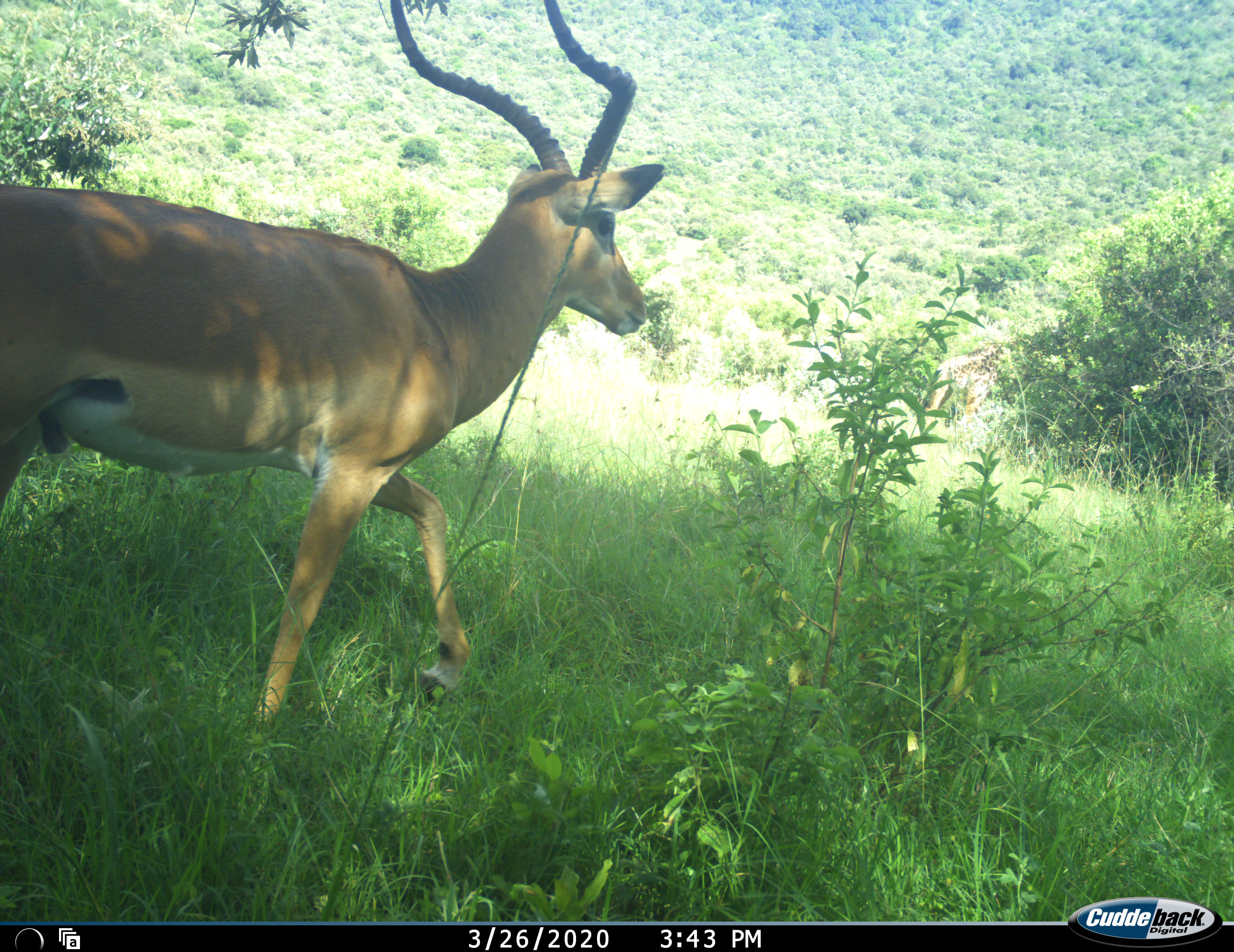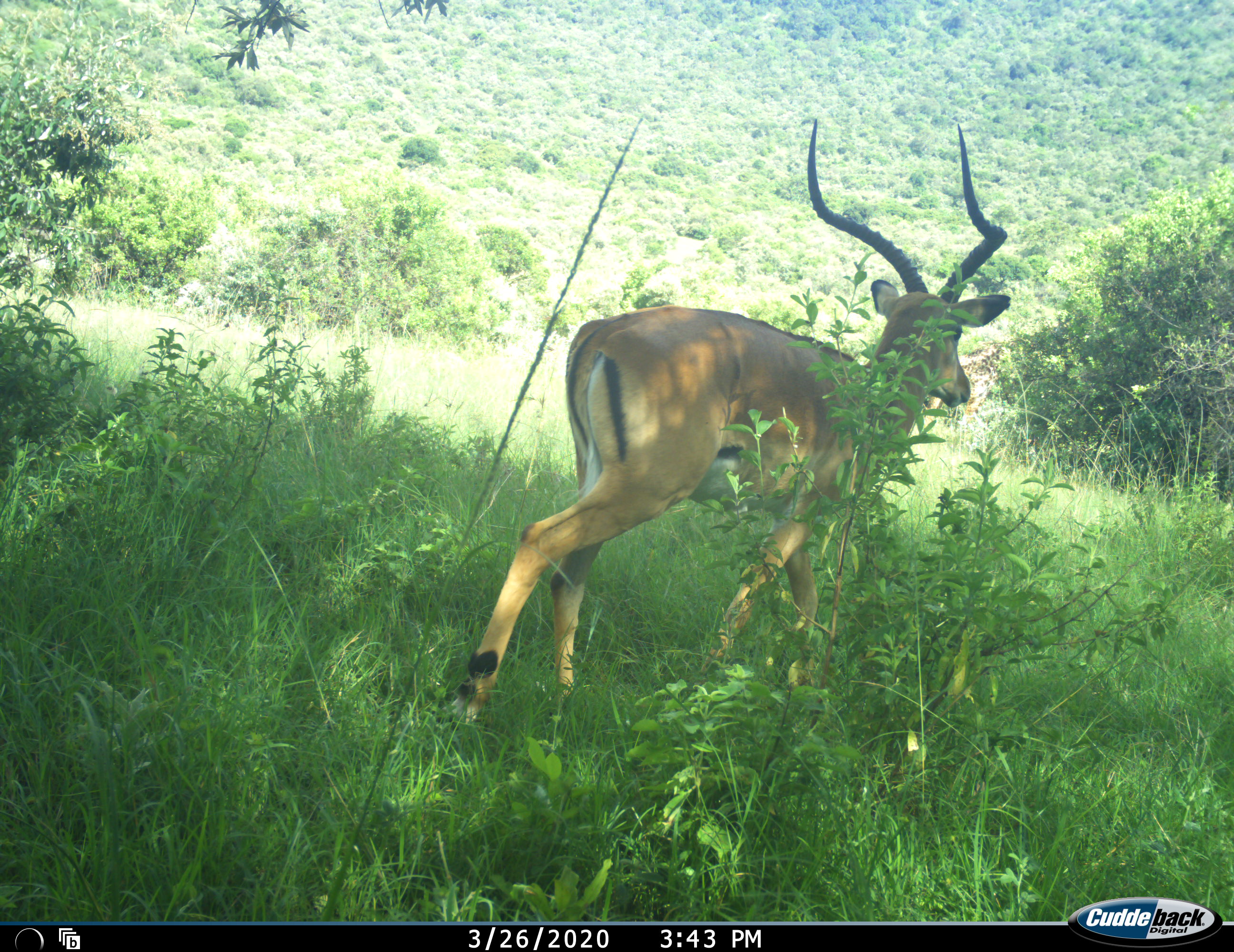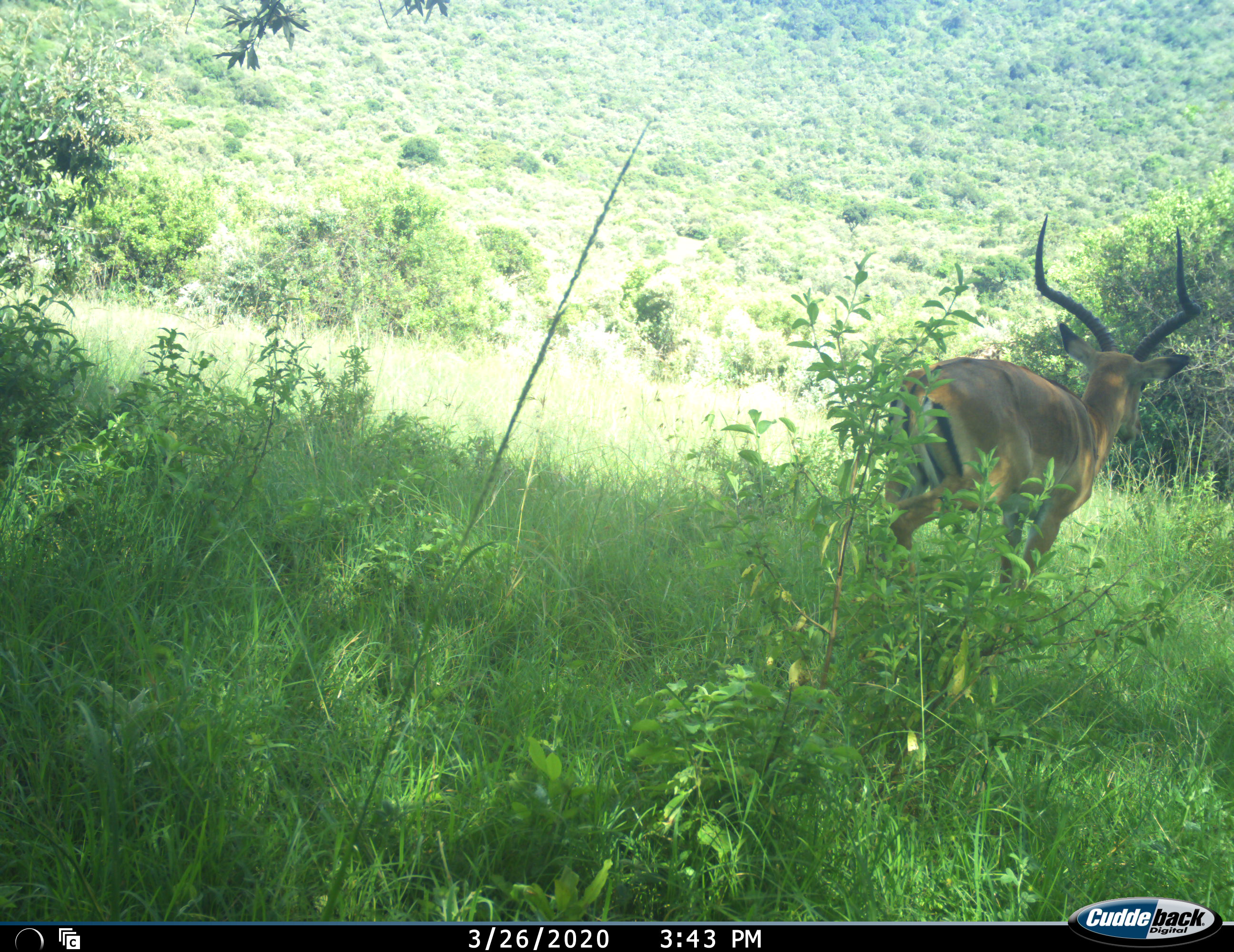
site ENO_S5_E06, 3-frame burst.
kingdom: Animalia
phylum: Chordata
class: Mammalia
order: Artiodactyla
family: Bovidae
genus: Aepyceros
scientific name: Aepyceros melampus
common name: impala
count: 1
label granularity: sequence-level